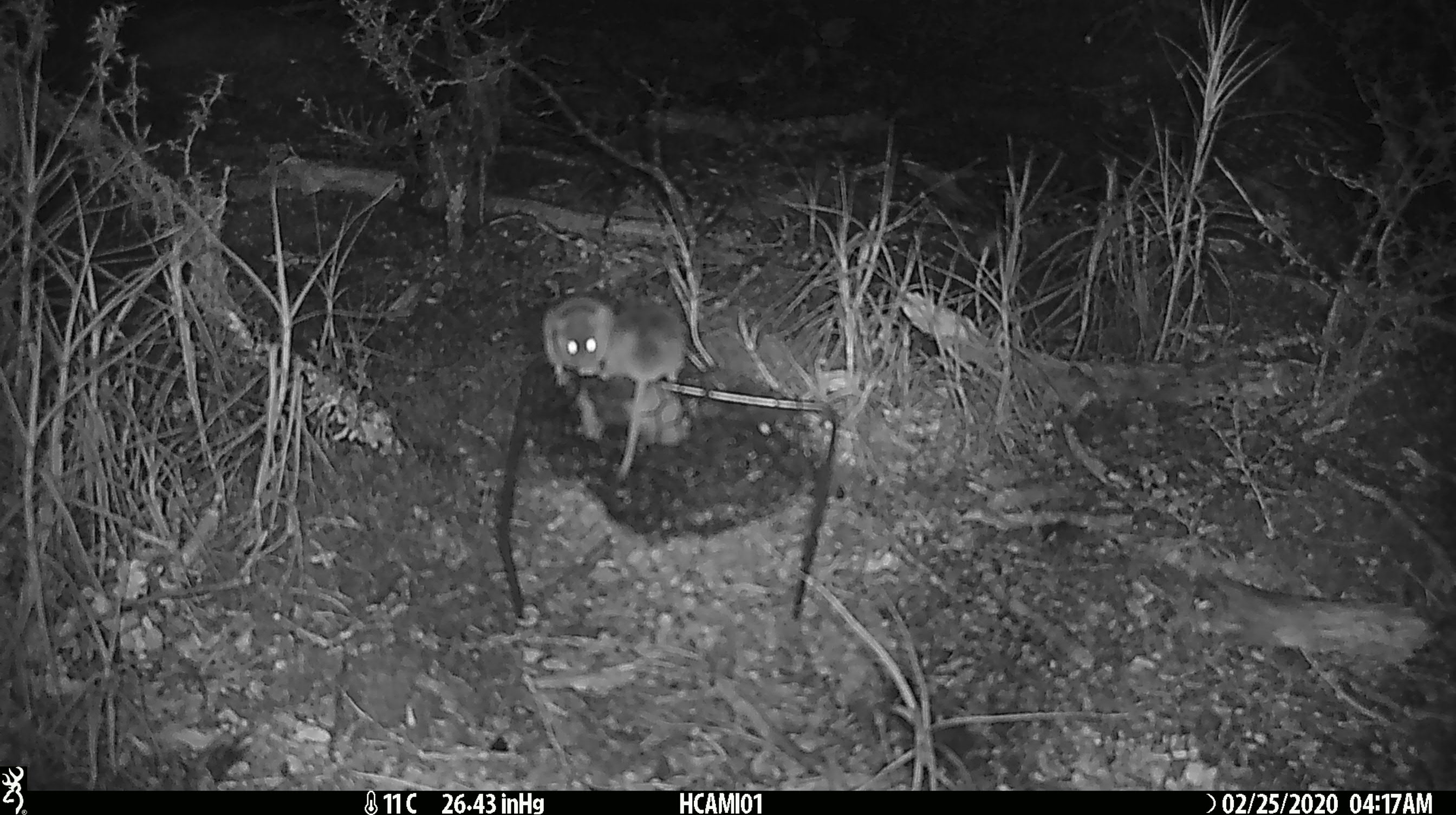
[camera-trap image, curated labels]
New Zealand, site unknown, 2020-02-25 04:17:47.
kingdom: Animalia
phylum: Chordata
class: Mammalia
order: Rodentia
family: Muridae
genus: Mus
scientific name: Mus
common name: mouse